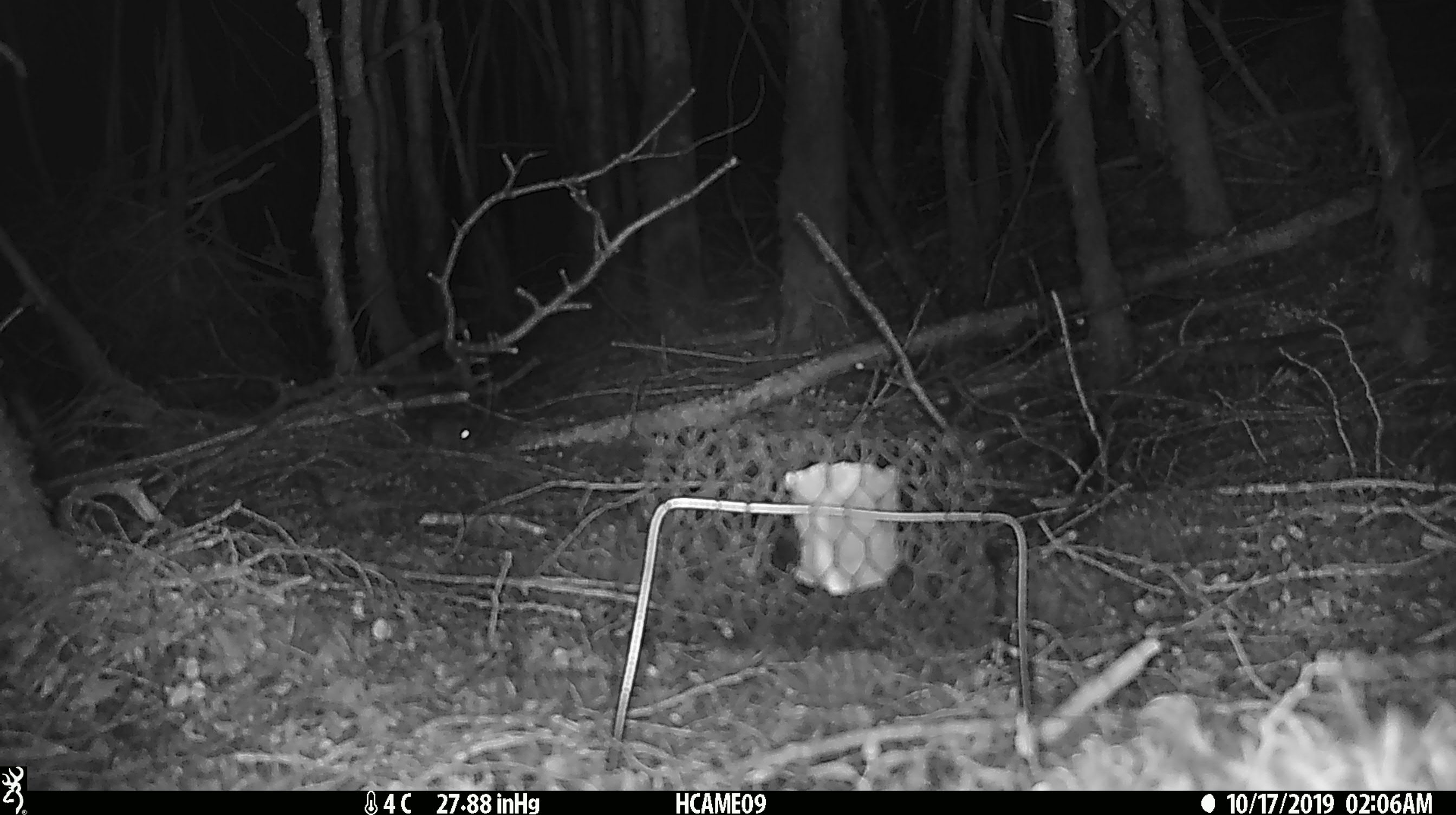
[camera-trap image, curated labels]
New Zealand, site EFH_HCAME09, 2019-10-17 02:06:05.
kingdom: Animalia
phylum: Chordata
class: Mammalia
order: Rodentia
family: Muridae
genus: Mus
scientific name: Mus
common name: mouse